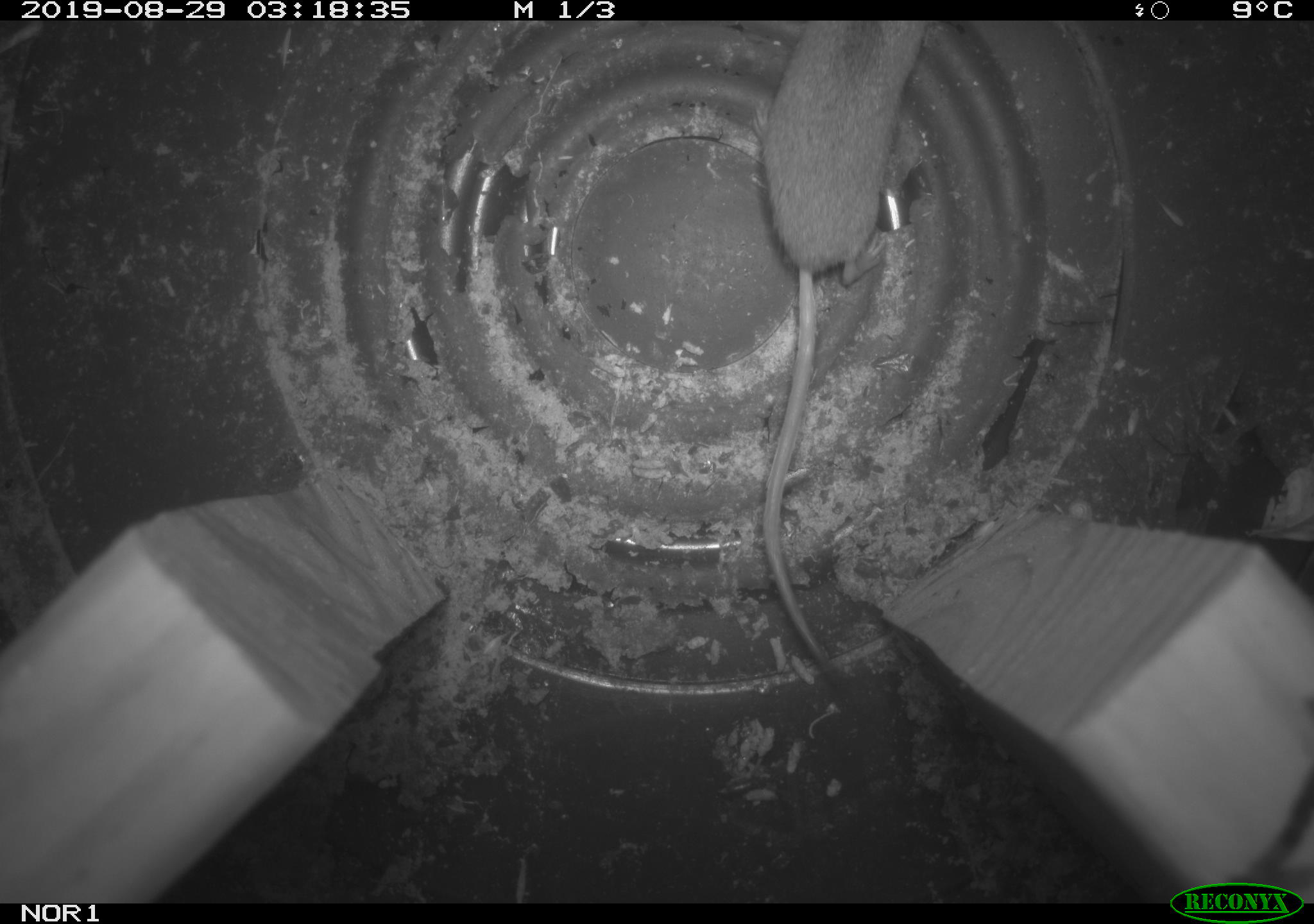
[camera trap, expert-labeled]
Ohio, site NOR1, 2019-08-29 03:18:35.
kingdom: Animalia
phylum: Chordata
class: Mammalia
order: Eulipotyphla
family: Soricidae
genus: Sorex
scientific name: Sorex cinereus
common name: masked shrew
Masked shrew (Sorex cinereus).